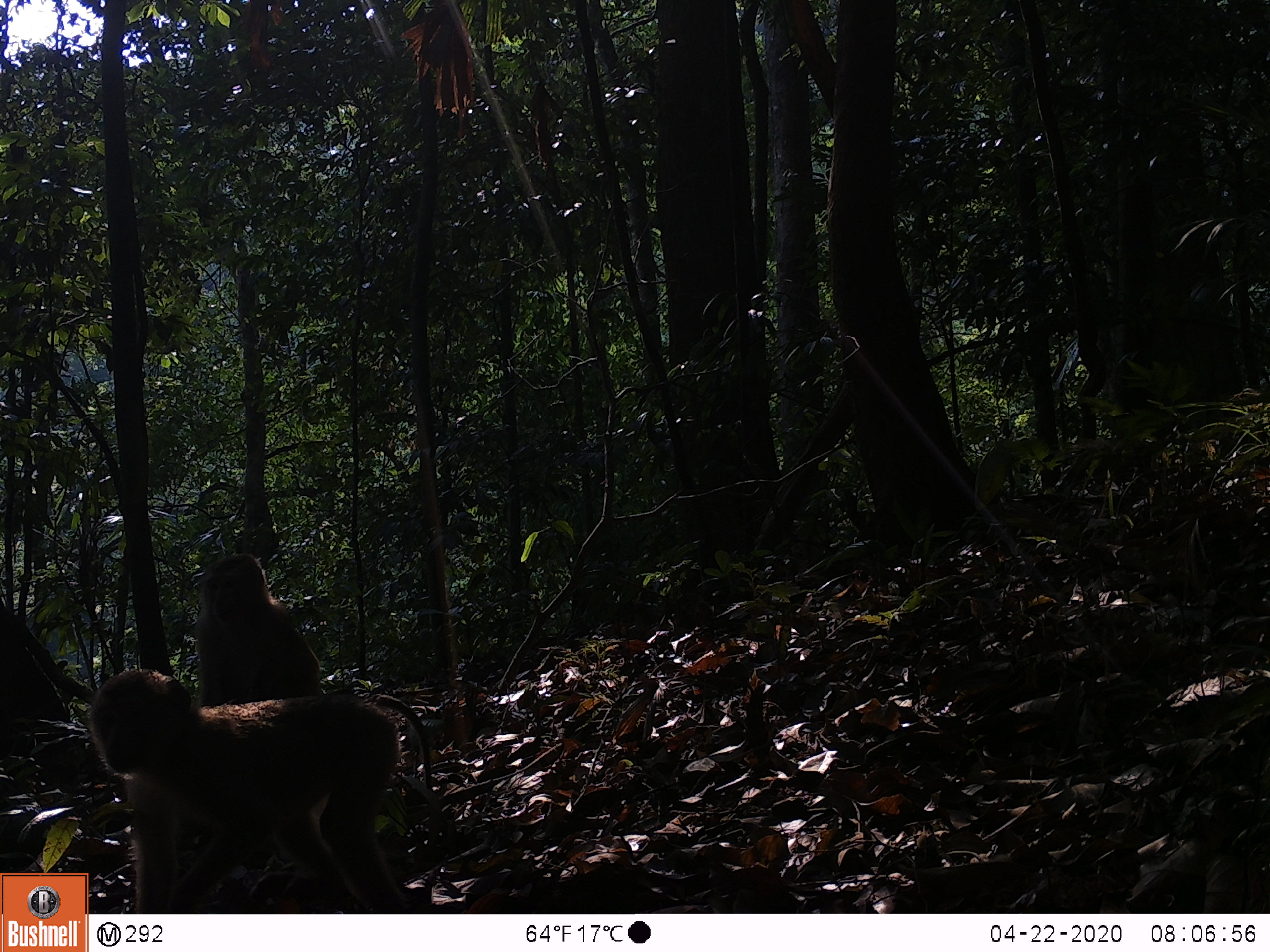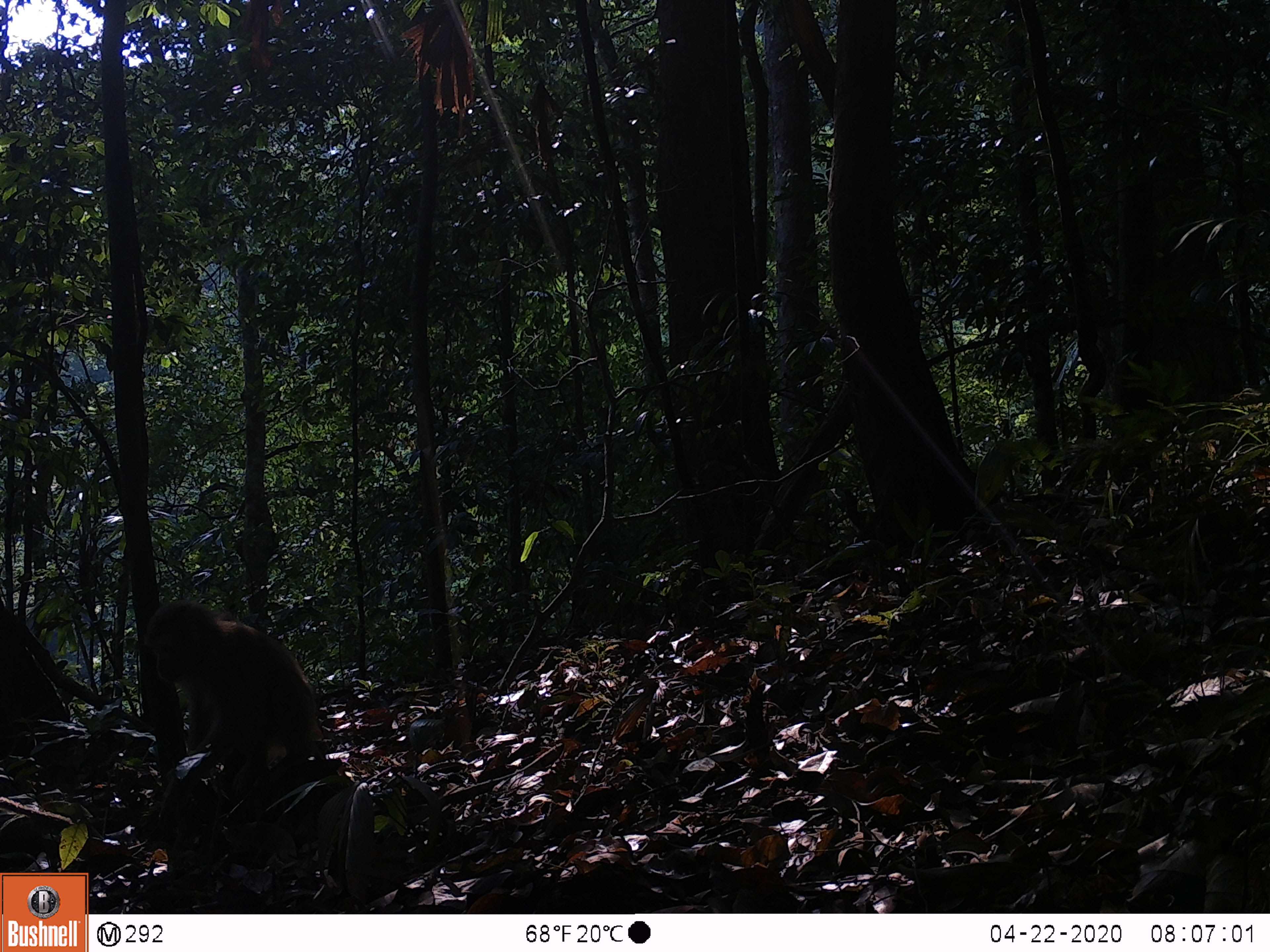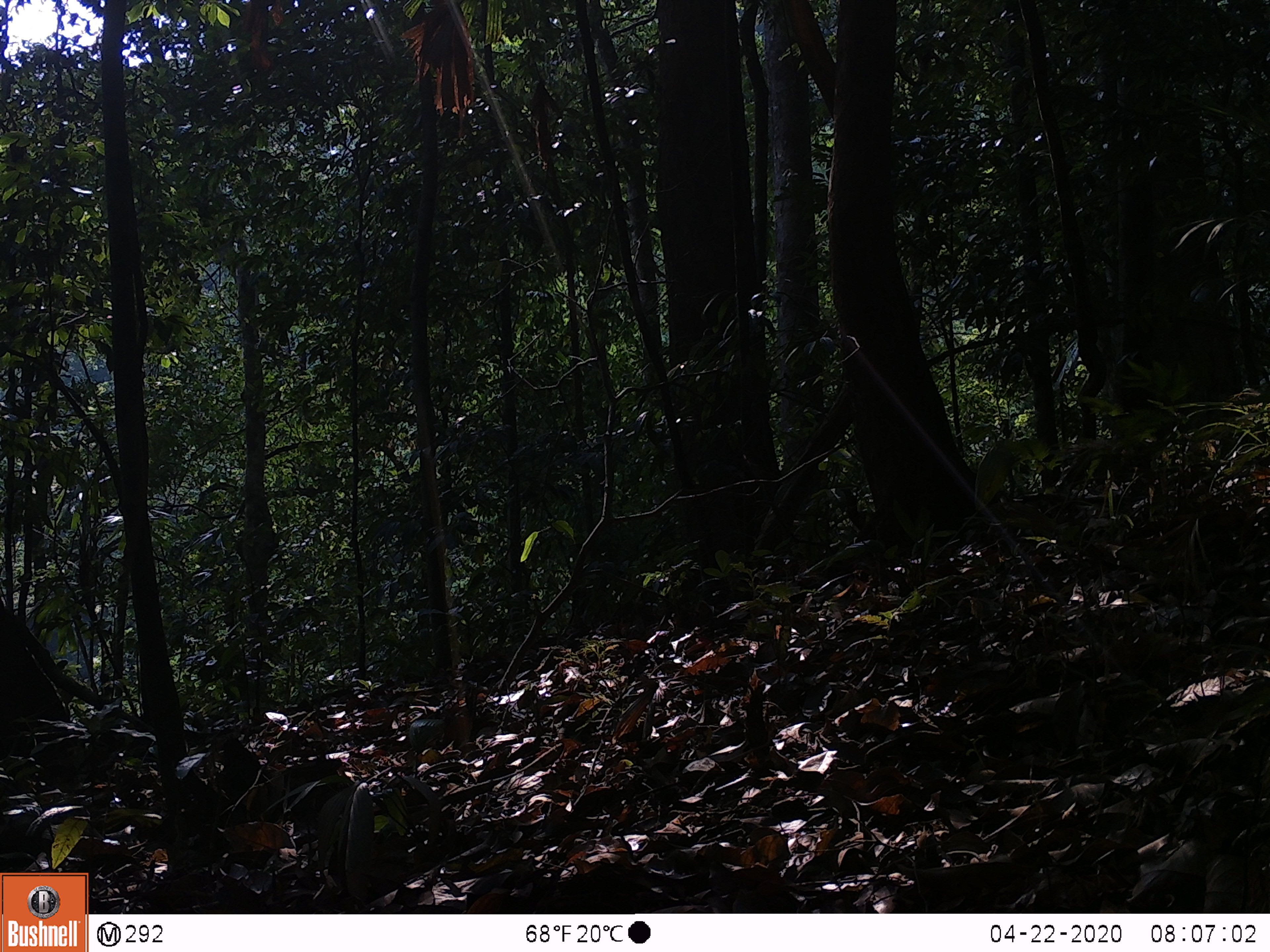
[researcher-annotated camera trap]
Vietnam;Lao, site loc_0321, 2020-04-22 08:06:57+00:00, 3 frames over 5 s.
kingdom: Animalia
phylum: Chordata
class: Mammalia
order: Primates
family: Cercopithecidae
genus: Macaca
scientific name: Macaca nemestrina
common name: pig-tailed macaque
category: pig tailed macaque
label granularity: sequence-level